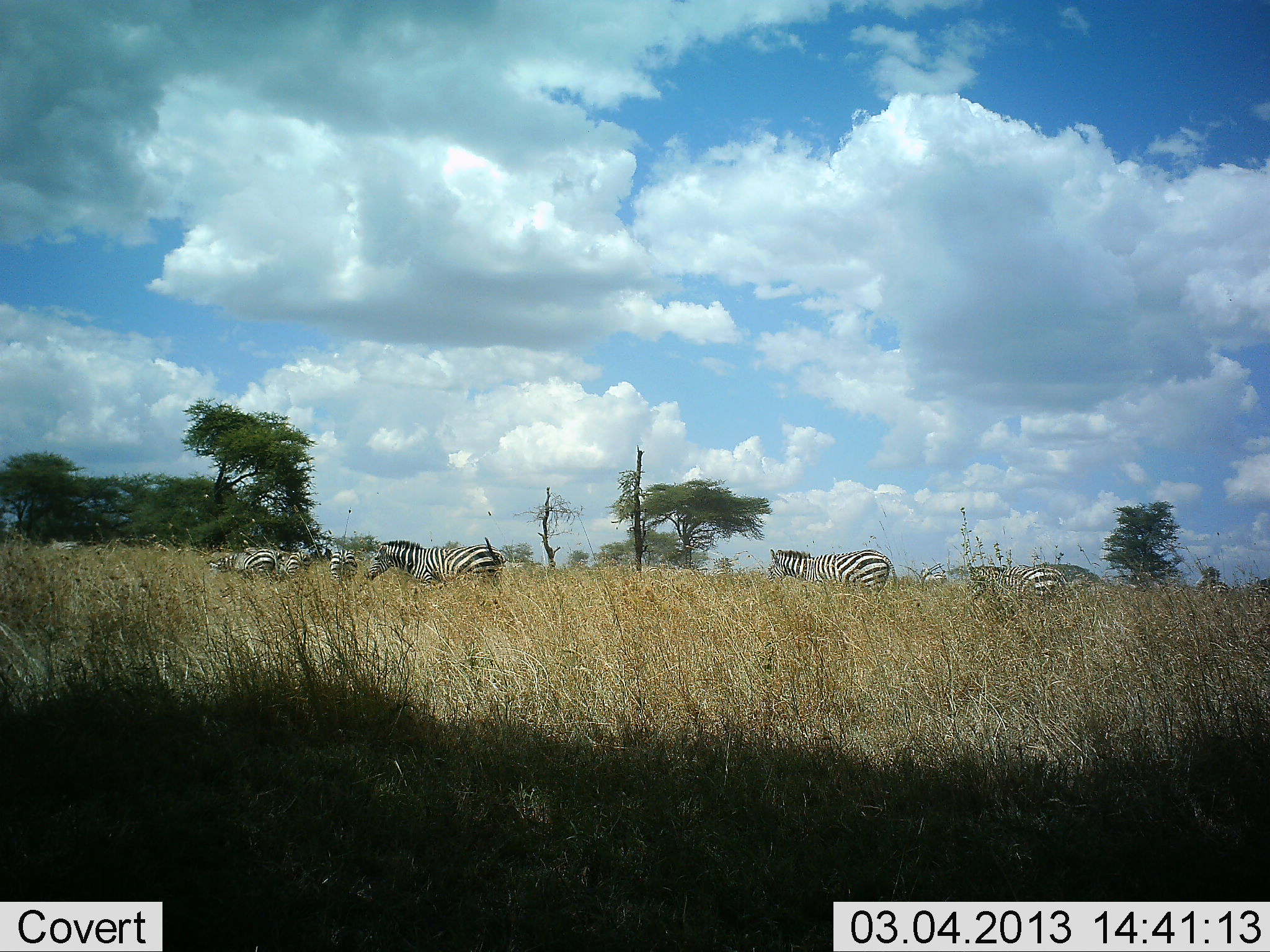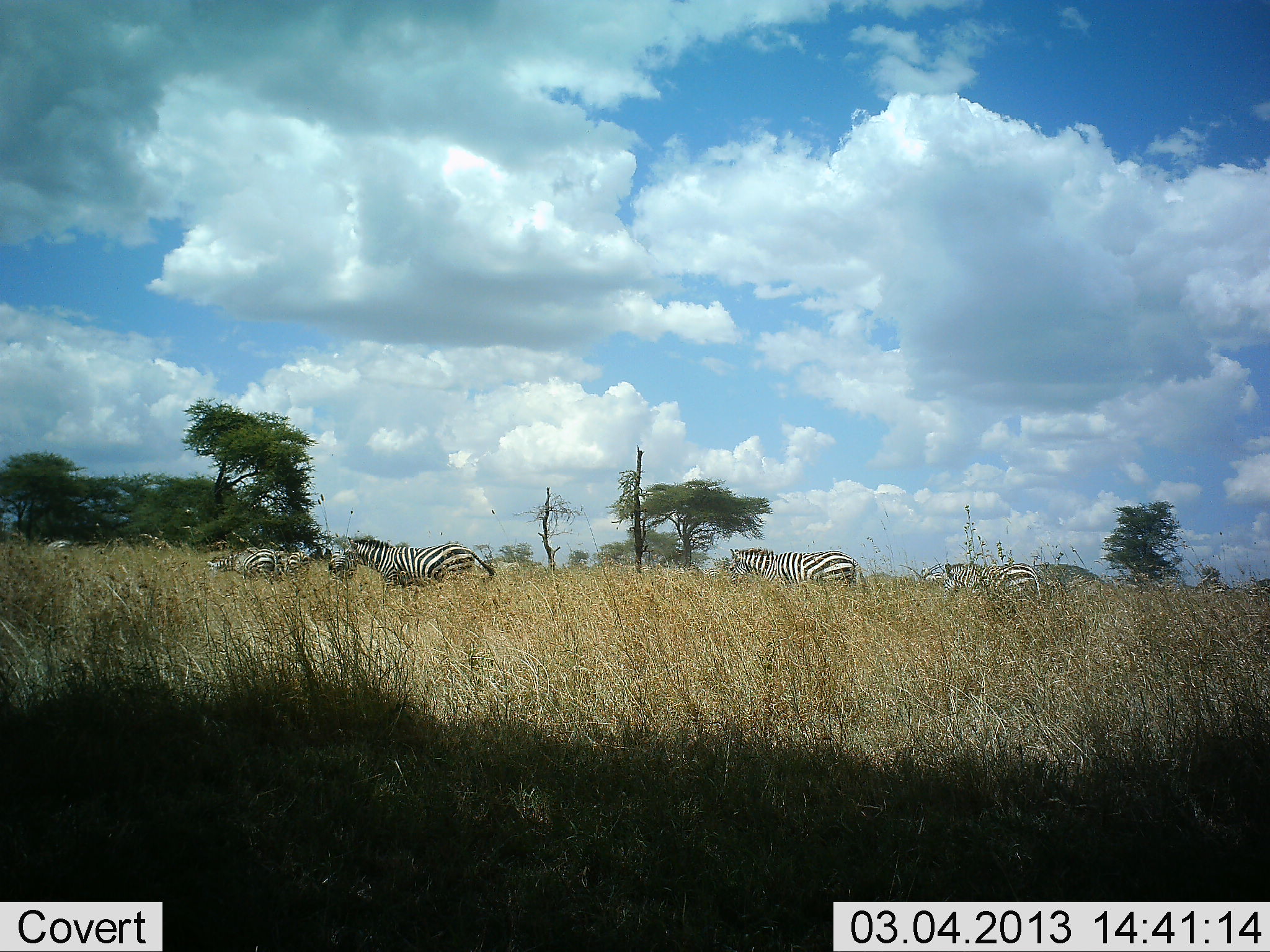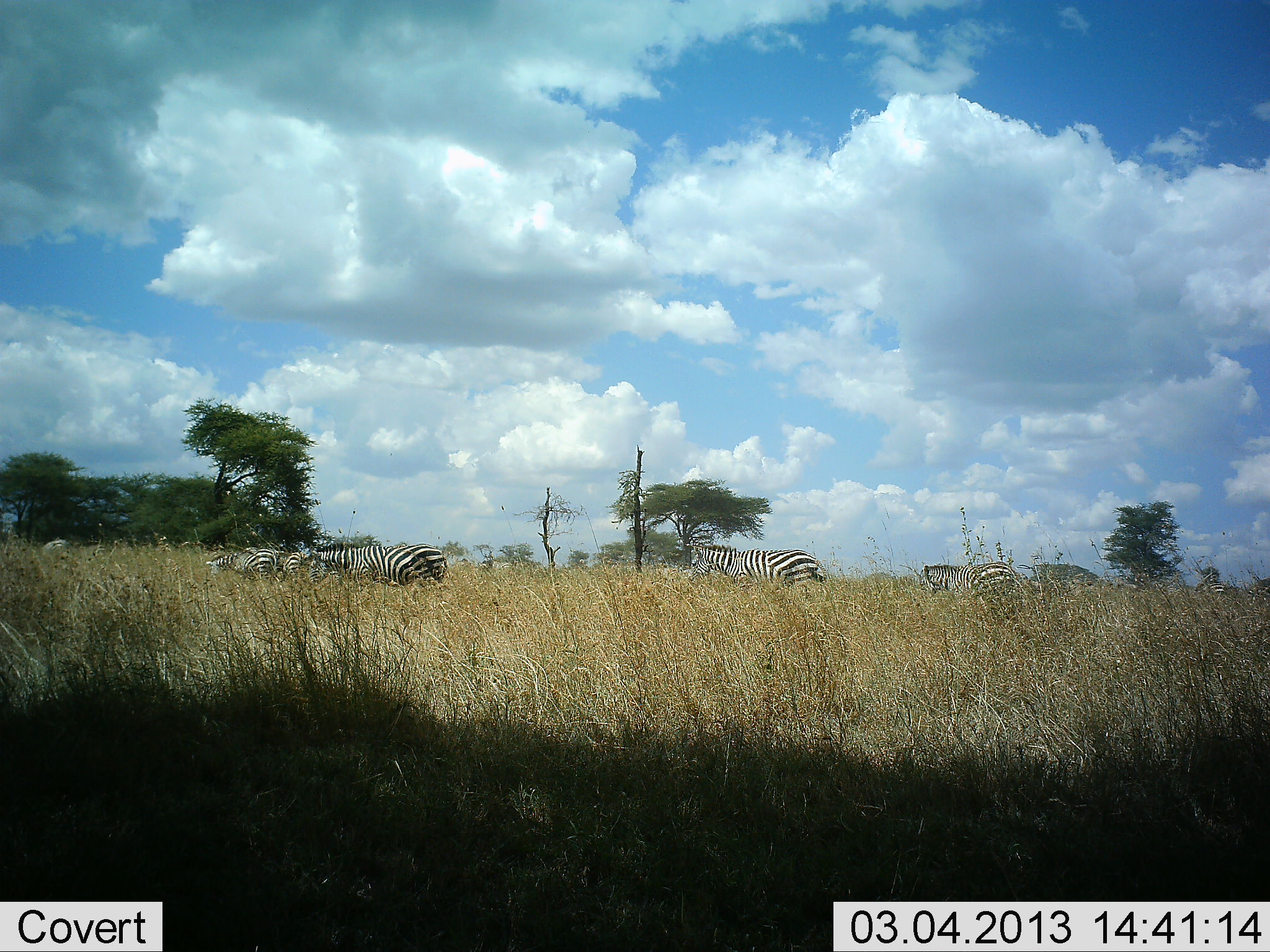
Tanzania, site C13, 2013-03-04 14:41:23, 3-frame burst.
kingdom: Animalia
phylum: Chordata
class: Mammalia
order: Perissodactyla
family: Equidae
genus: Equus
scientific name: Equus quagga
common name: plains zebra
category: zebra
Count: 6.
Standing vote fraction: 38%.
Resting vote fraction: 0%.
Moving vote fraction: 95%.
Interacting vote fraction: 0%.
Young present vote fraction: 0%.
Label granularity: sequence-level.